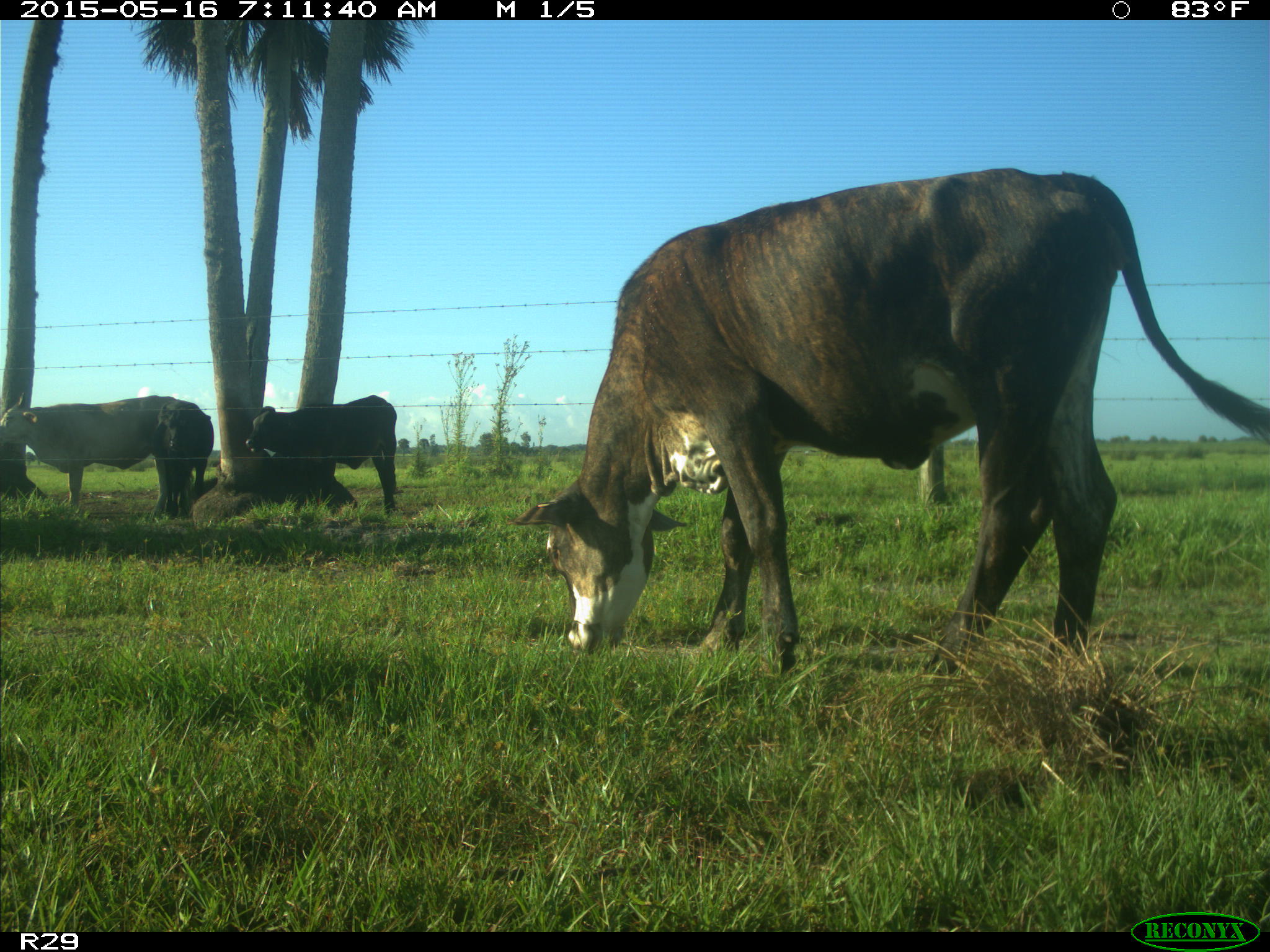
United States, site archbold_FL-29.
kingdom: Animalia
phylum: Chordata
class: Mammalia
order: Artiodactyla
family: Bovidae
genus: Bos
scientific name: Bos taurus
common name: domestic cow